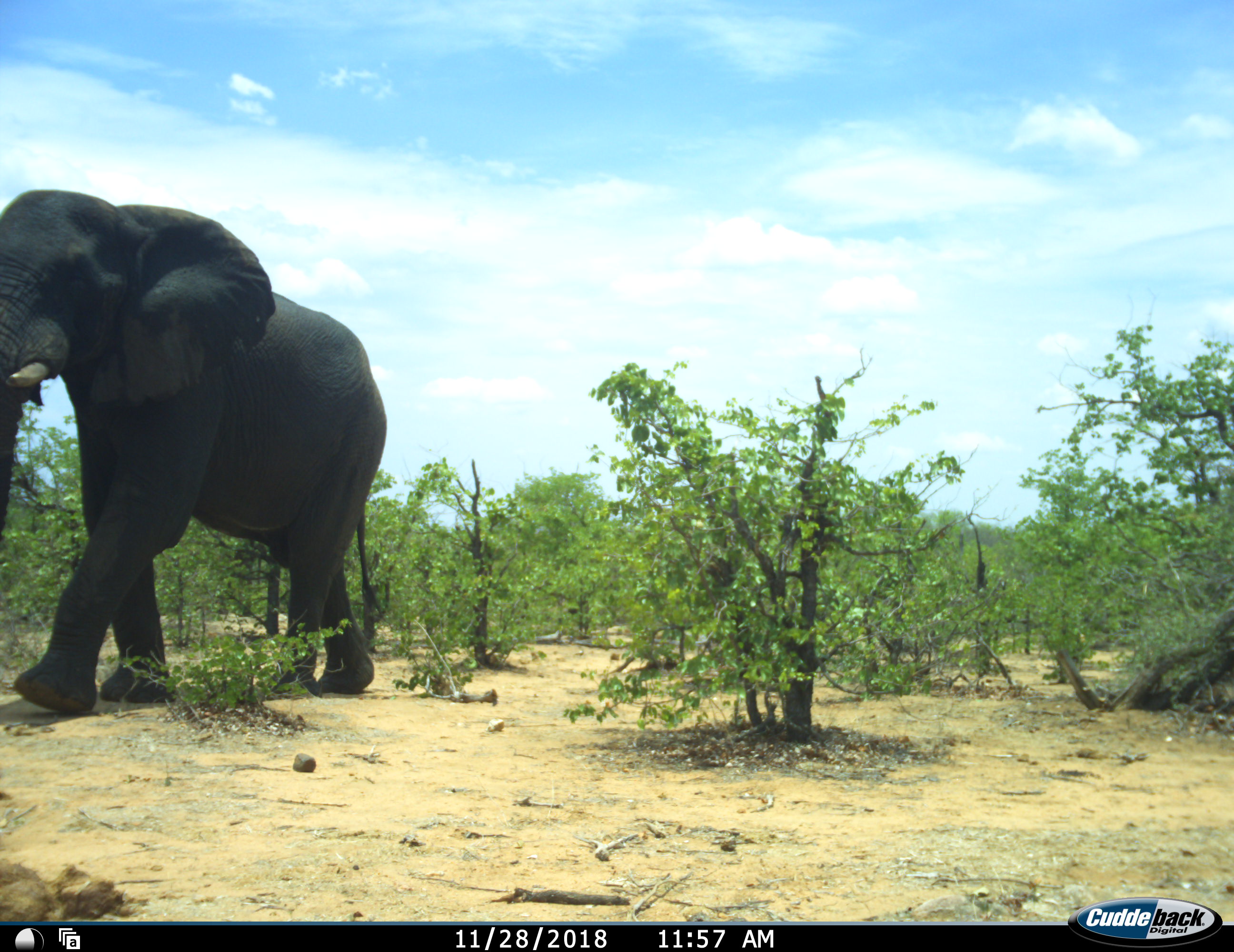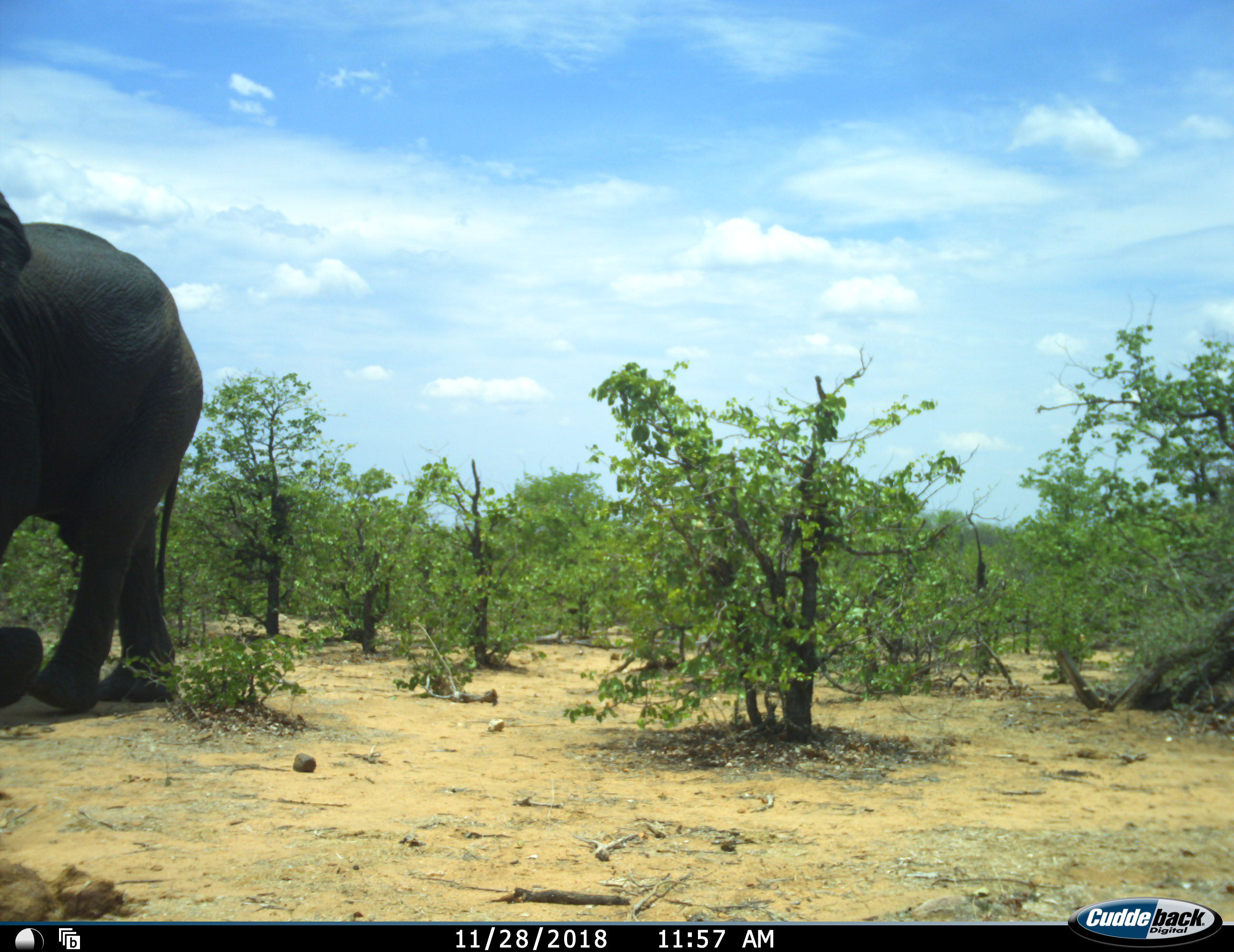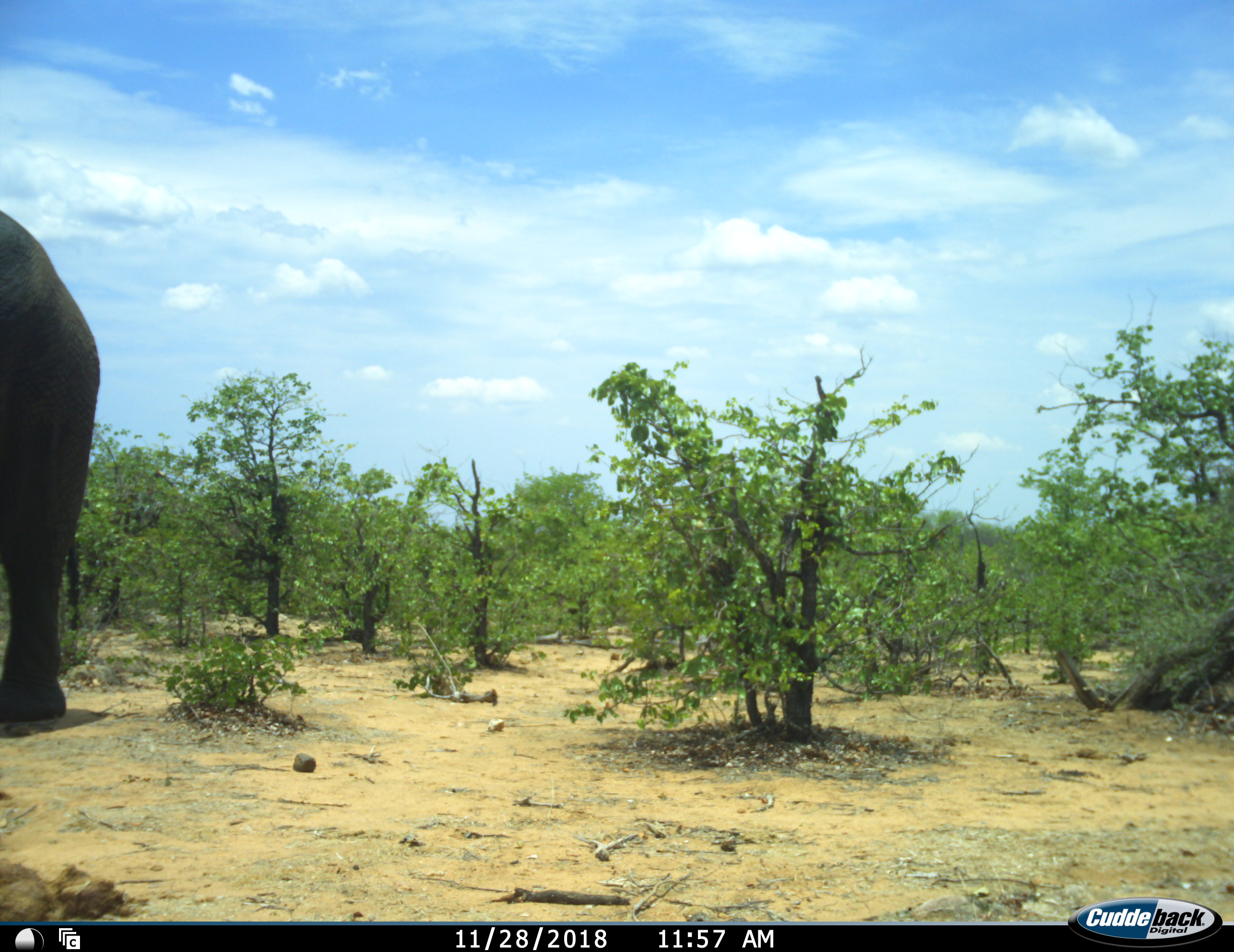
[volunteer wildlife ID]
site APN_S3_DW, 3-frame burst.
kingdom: Animalia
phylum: Chordata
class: Mammalia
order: Proboscidea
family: Elephantidae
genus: Loxodonta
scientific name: Loxodonta africana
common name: african bush elephant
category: elephant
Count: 1.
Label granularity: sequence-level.